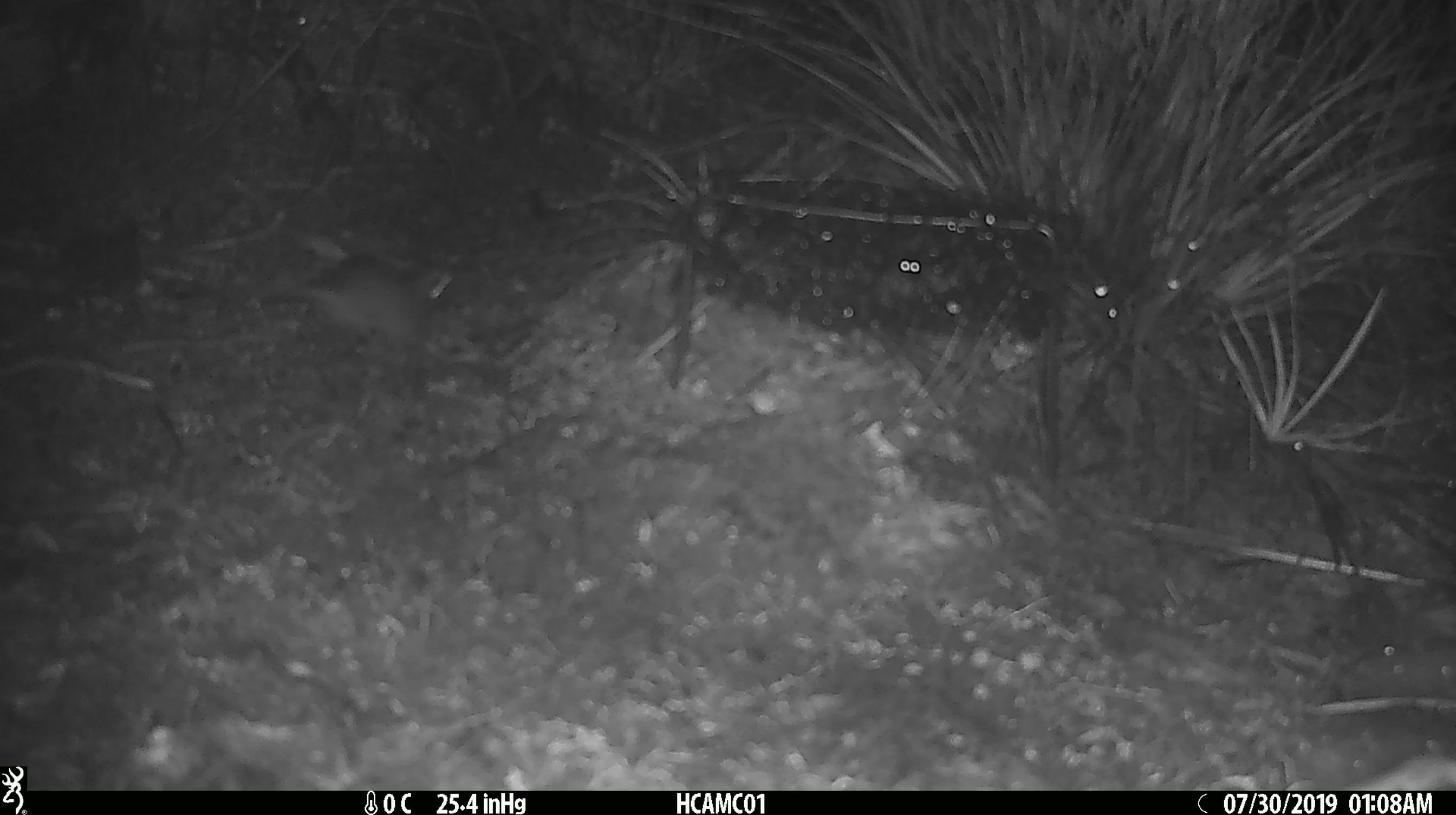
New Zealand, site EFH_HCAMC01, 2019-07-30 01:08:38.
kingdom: Animalia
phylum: Chordata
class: Mammalia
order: Rodentia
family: Muridae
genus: Mus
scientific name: Mus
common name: mouse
Mouse (Mus).